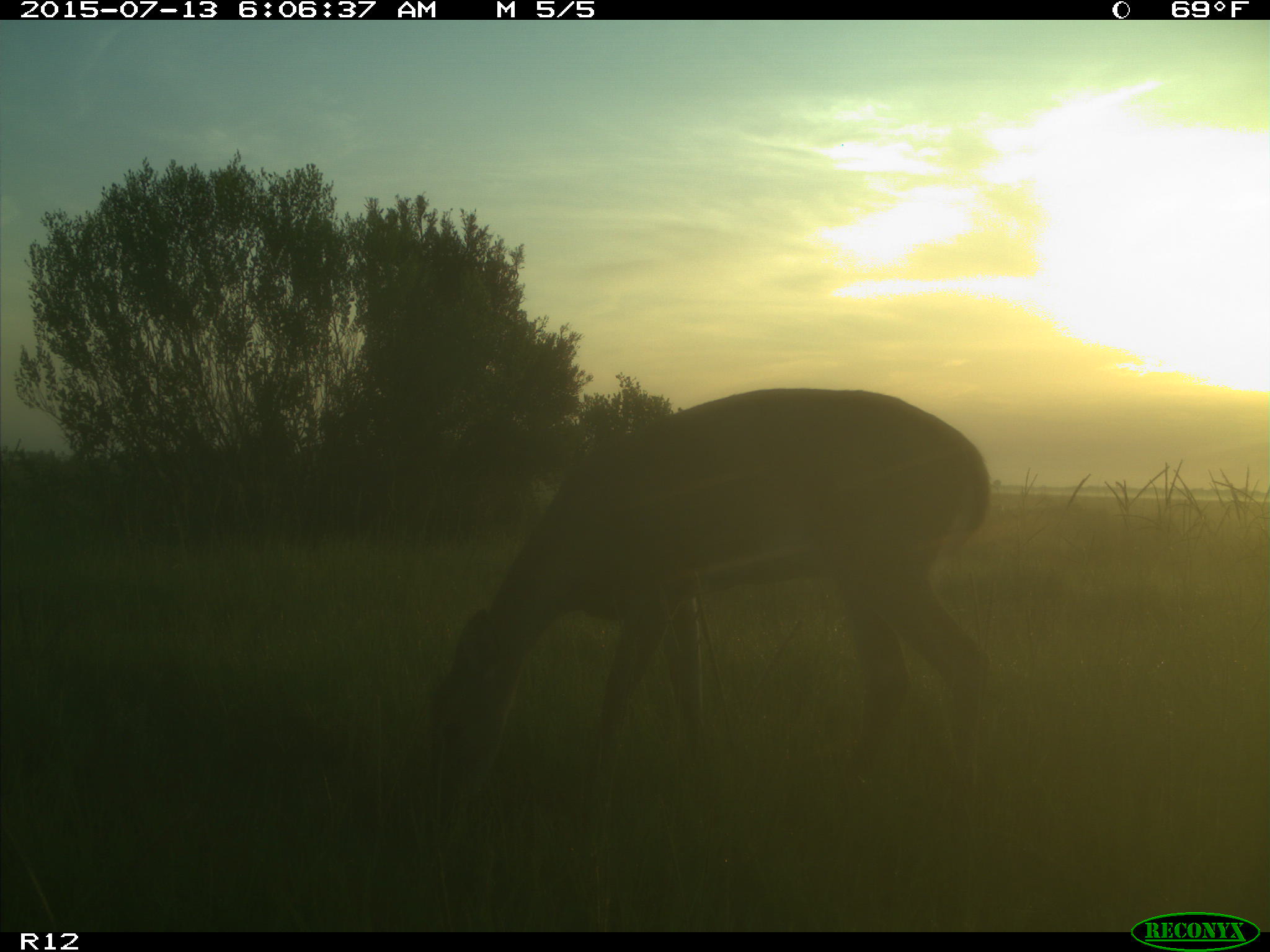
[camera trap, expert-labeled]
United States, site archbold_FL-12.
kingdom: Animalia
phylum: Chordata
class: Mammalia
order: Artiodactyla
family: Cervidae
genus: Odocoileus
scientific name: Odocoileus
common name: deer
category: unidentified deer